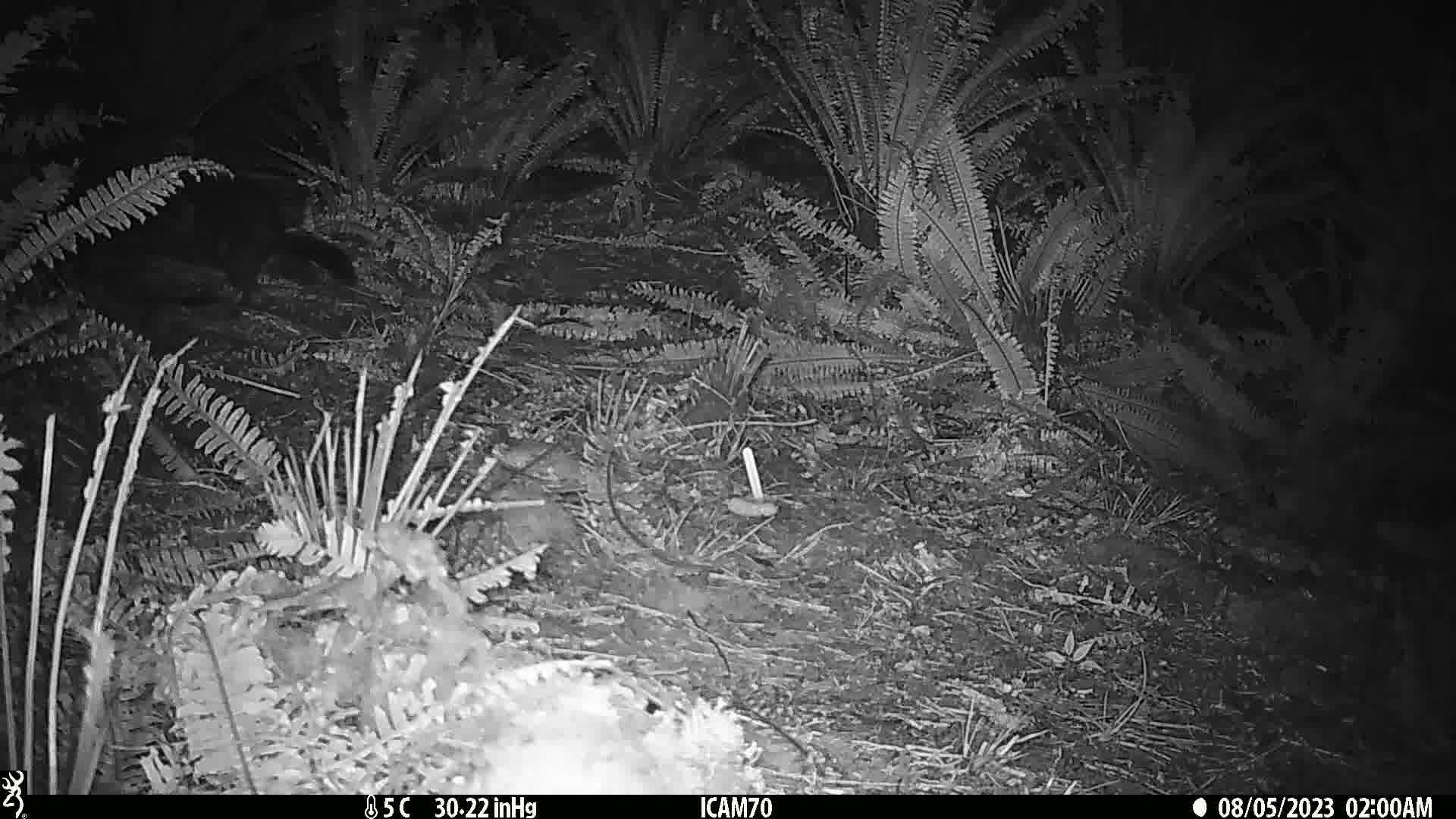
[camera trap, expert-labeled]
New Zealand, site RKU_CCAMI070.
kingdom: Animalia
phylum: Chordata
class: Mammalia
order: Diprotodontia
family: Phalangeridae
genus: Trichosurus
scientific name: Trichosurus vulpecula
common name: common brushtail possum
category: possum